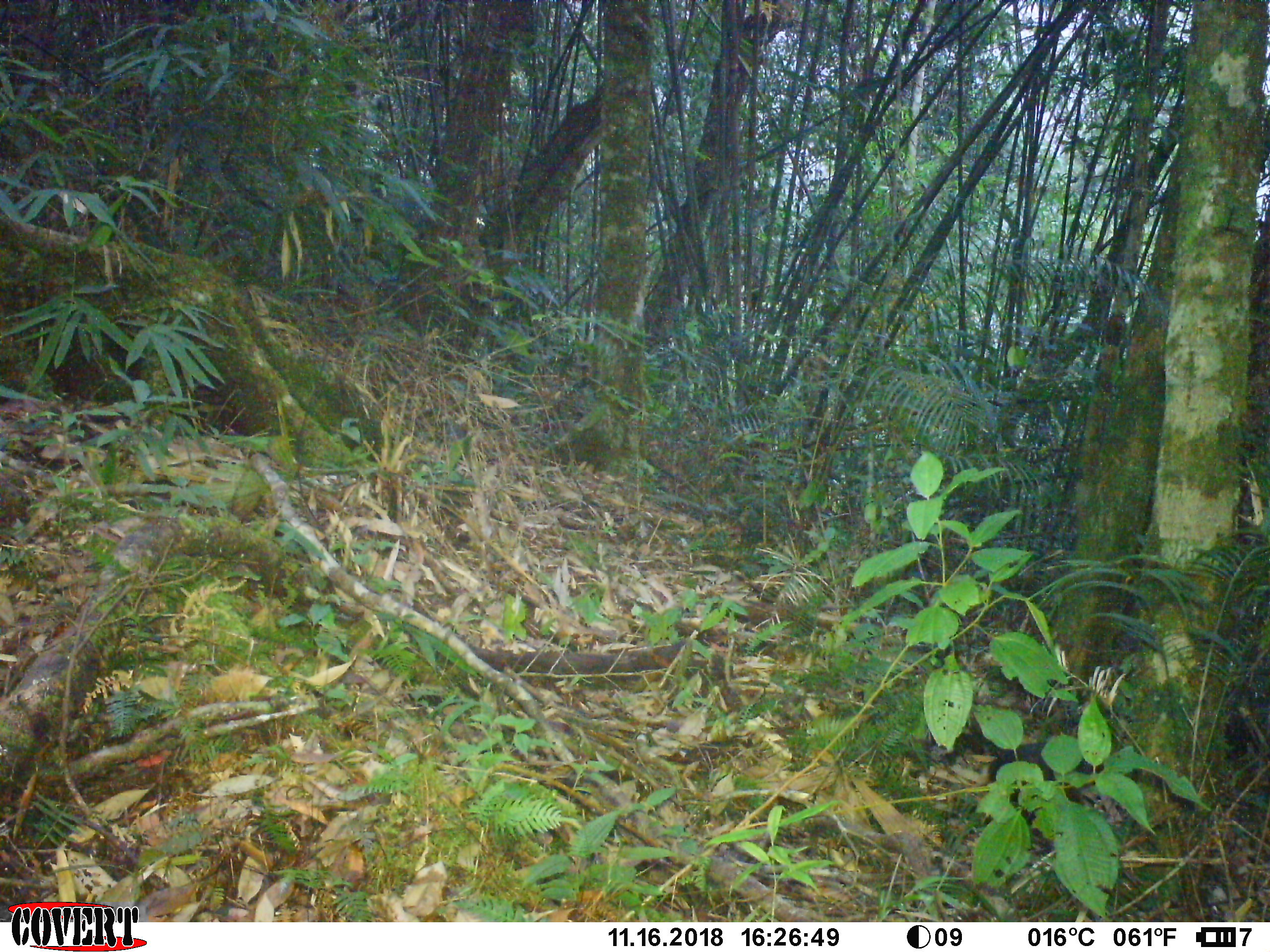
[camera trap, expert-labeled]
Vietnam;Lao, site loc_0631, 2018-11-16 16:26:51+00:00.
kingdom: Animalia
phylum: Chordata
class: Mammalia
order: Primates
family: Cercopithecidae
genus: Macaca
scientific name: Macaca arctoides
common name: stump-tailed macaque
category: stump tailed macaque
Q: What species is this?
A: Stump tailed macaque (stump-tailed macaque) (Macaca arctoides).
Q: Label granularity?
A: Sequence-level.